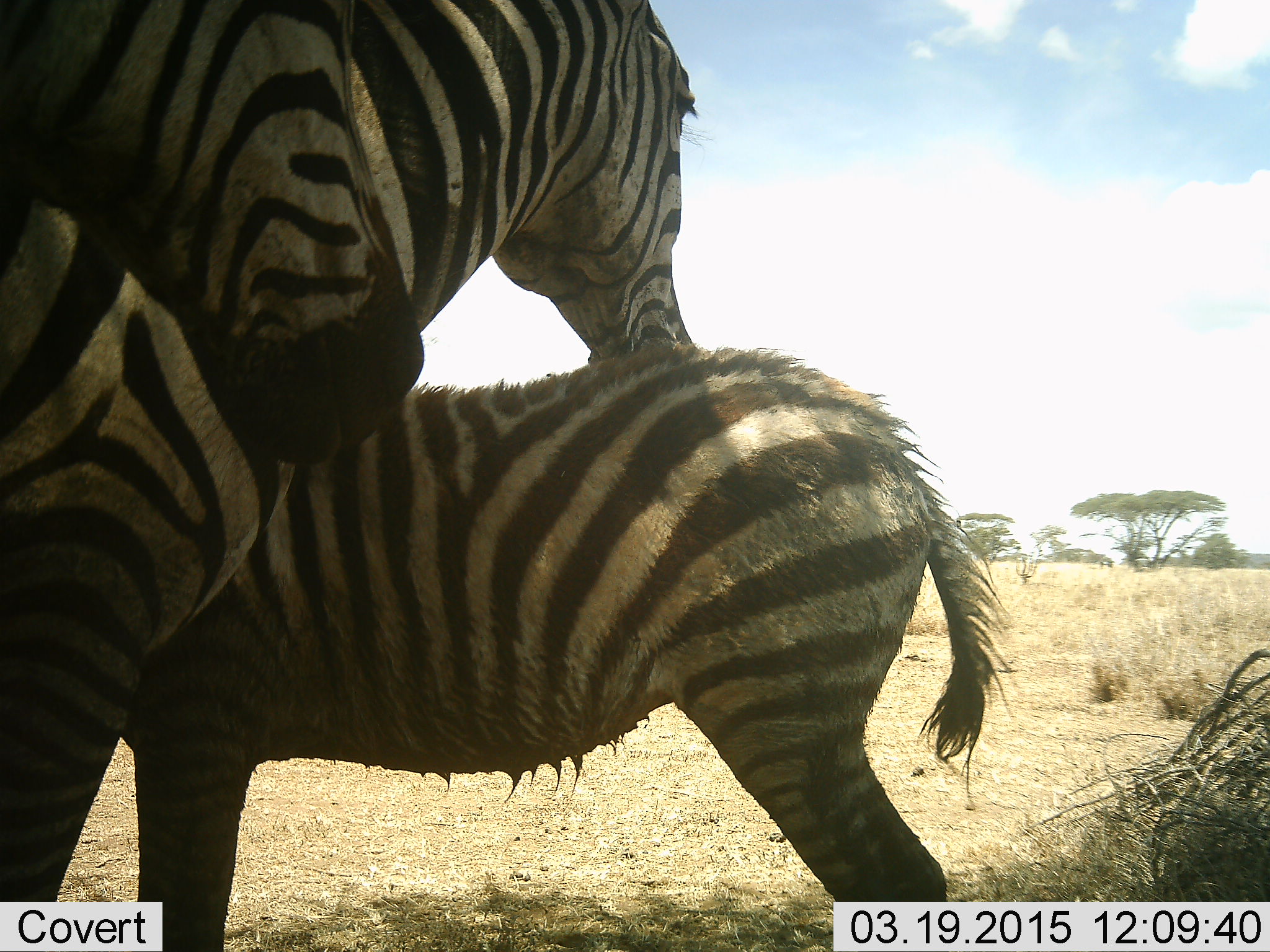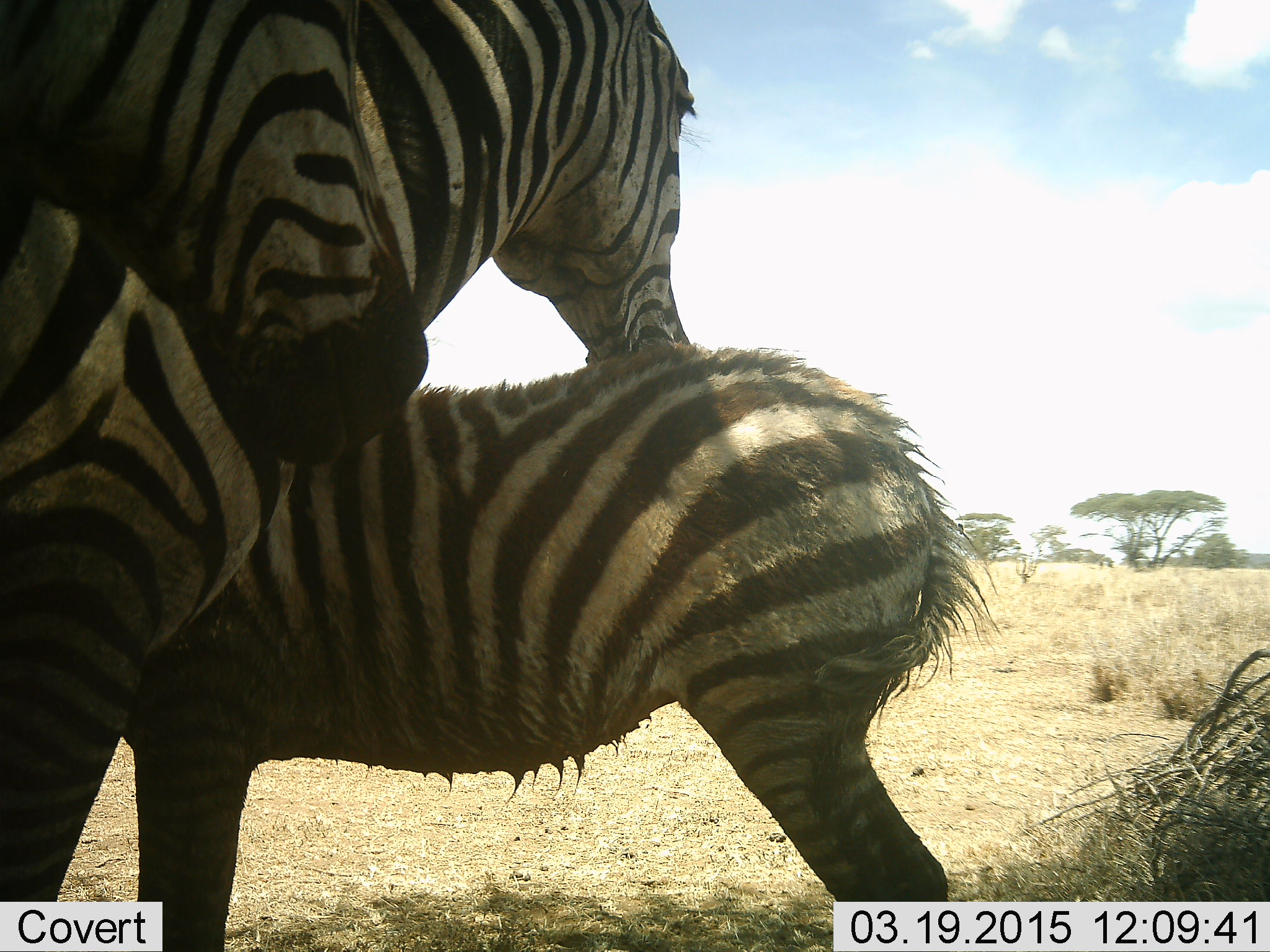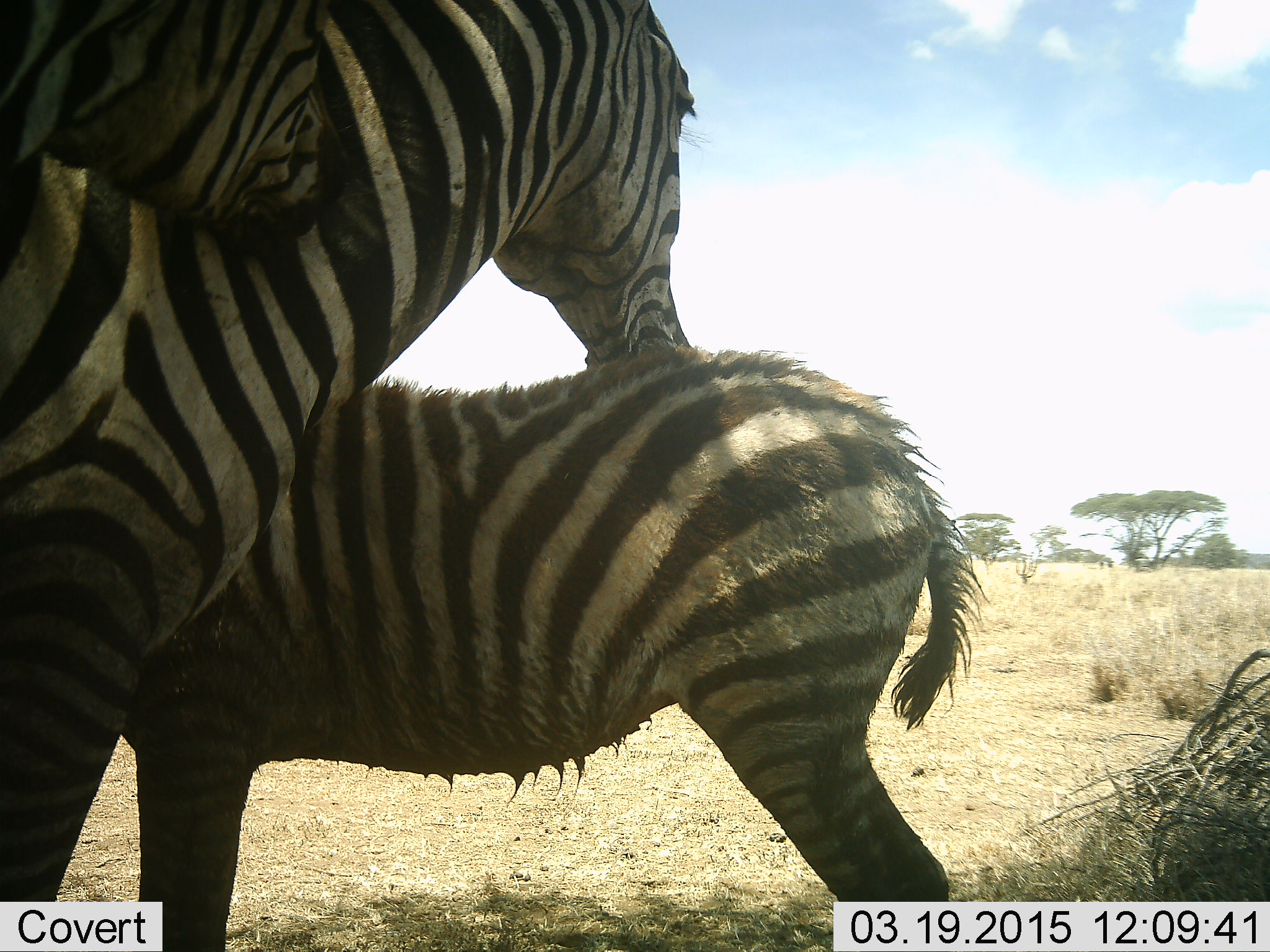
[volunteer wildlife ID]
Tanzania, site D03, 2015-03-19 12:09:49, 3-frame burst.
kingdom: Animalia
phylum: Chordata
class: Mammalia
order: Perissodactyla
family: Equidae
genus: Equus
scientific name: Equus quagga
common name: plains zebra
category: zebra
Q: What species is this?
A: Zebra (plains zebra) (Equus quagga).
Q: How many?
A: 3.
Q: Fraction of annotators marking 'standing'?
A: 90%.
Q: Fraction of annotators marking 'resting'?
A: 0%.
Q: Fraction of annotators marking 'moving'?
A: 0%.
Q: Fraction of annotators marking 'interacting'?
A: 50%.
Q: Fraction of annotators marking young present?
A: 100%.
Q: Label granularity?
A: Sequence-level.